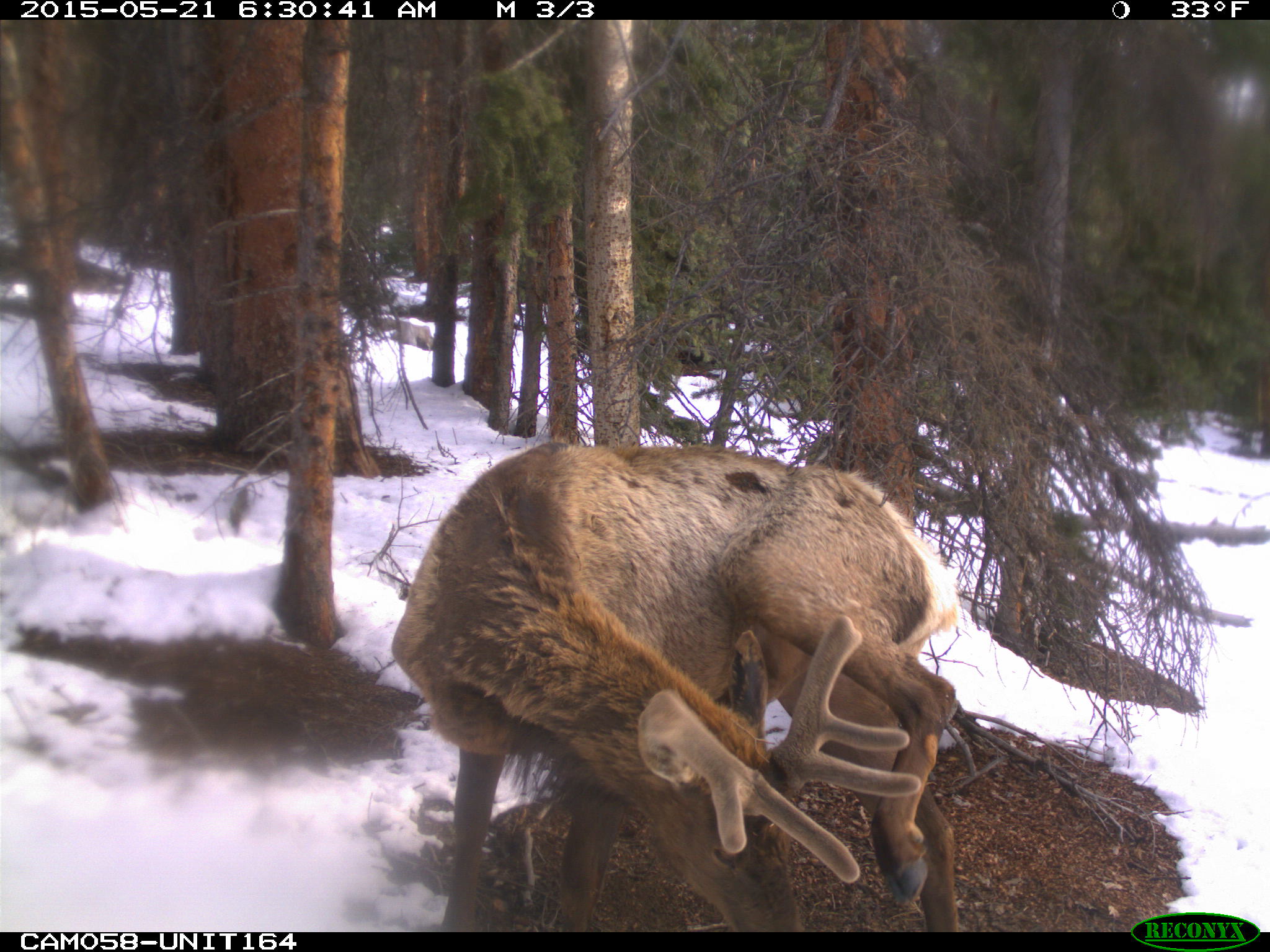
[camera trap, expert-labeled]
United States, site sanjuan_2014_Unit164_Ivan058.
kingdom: Animalia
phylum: Chordata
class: Mammalia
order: Artiodactyla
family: Cervidae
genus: Cervus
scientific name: Cervus elaphus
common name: red deer